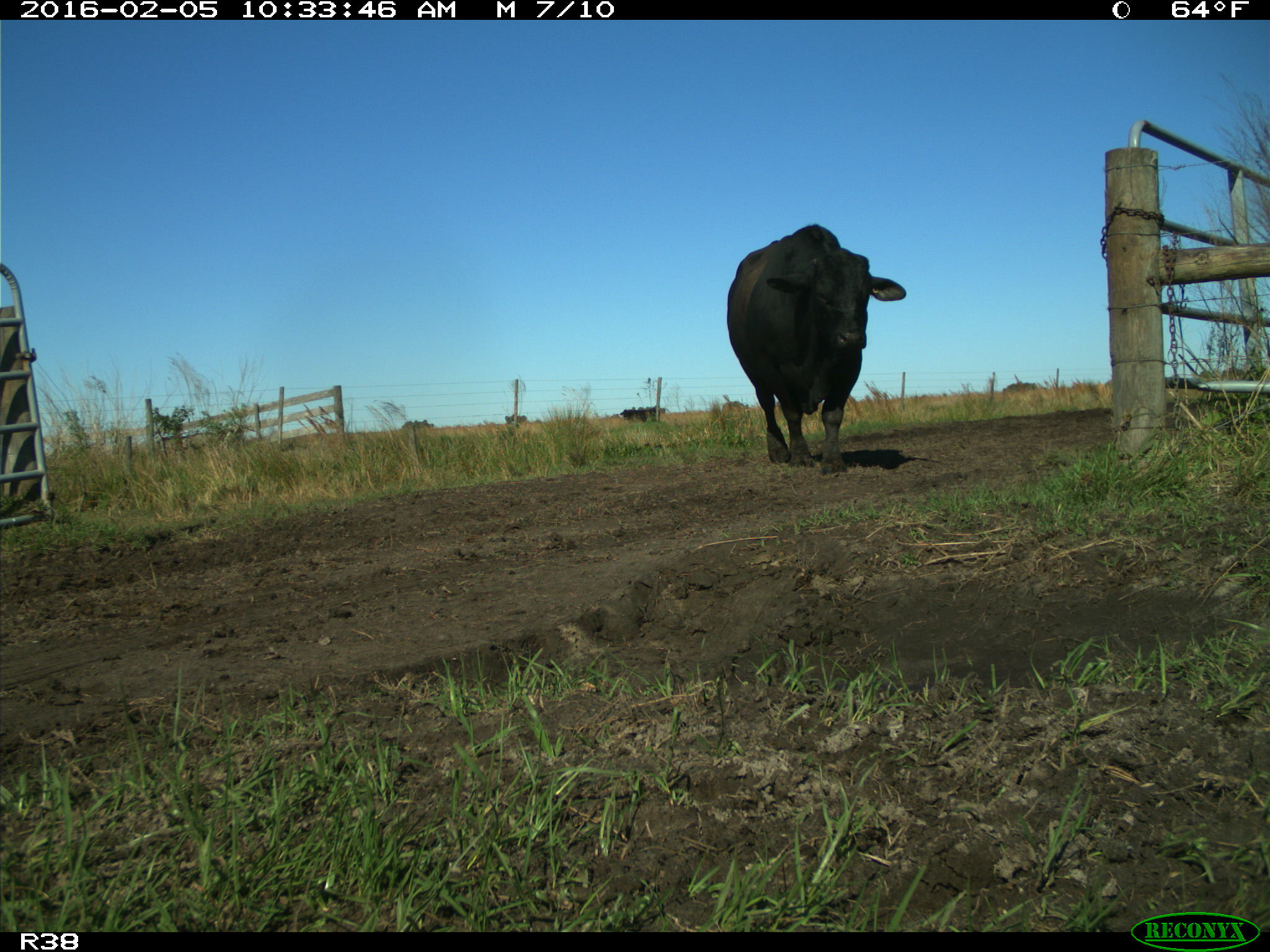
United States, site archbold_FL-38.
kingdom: Animalia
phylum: Chordata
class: Mammalia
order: Artiodactyla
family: Bovidae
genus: Bos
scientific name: Bos taurus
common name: domestic cow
Bos taurus (domestic cow).